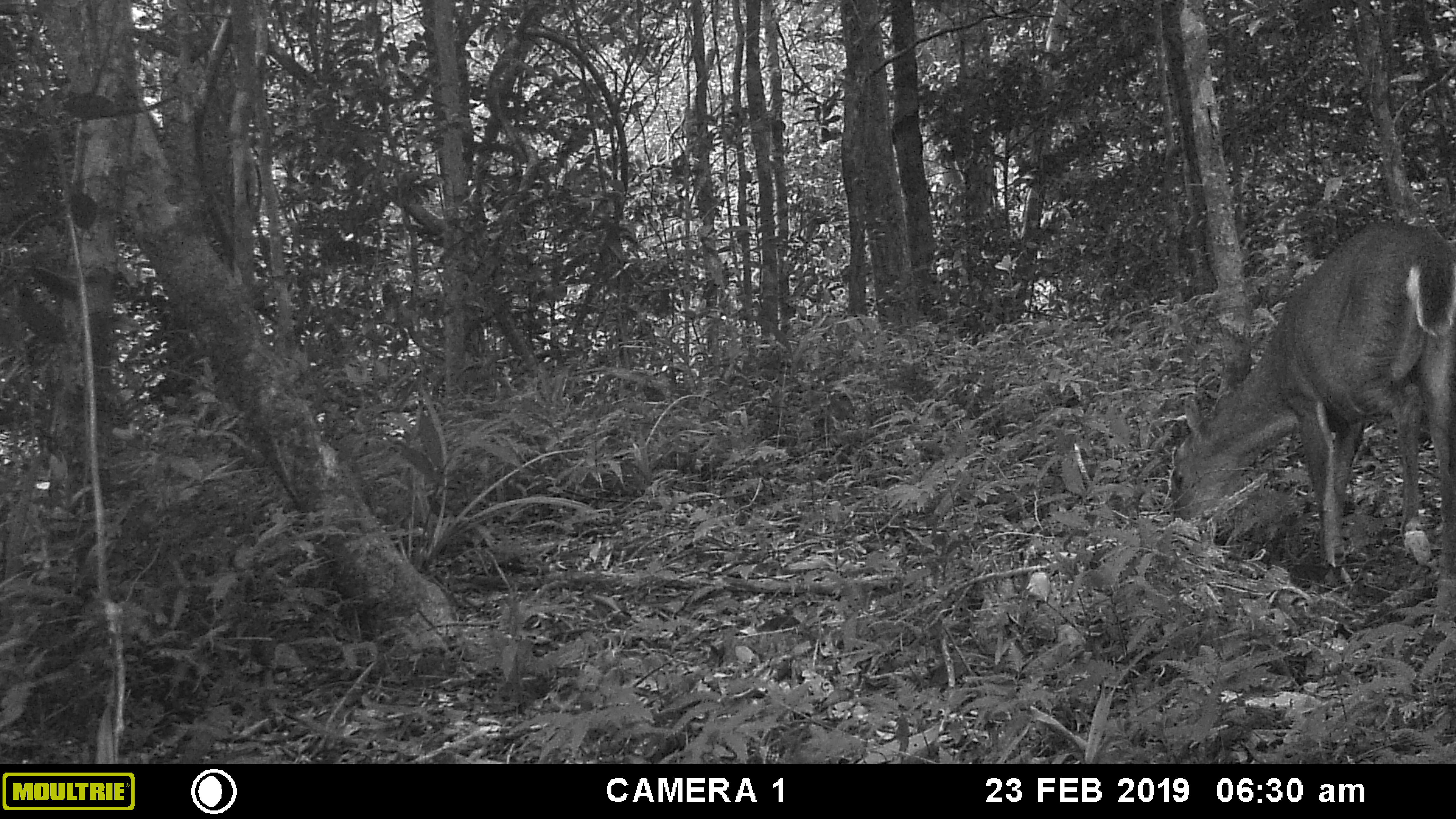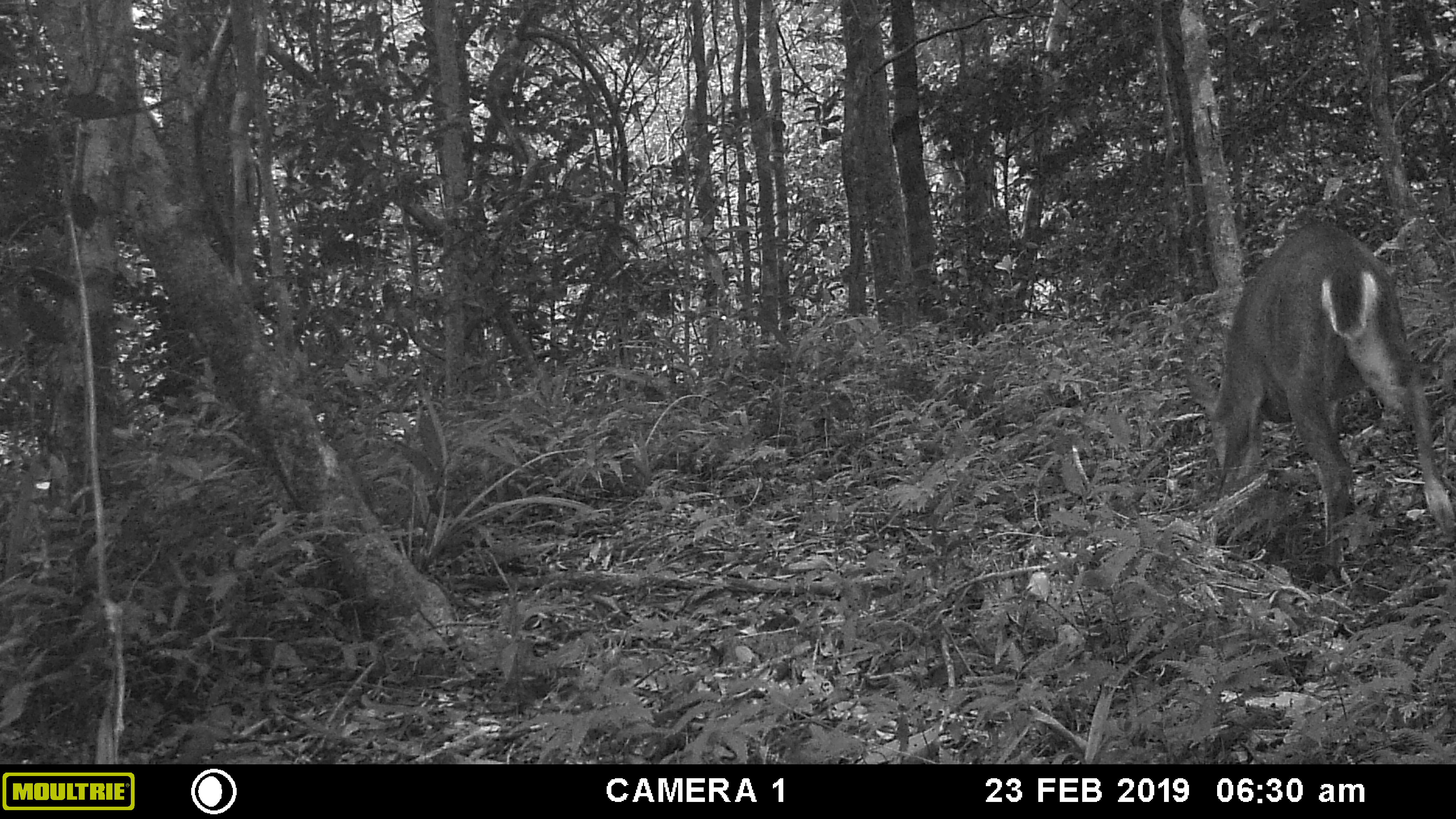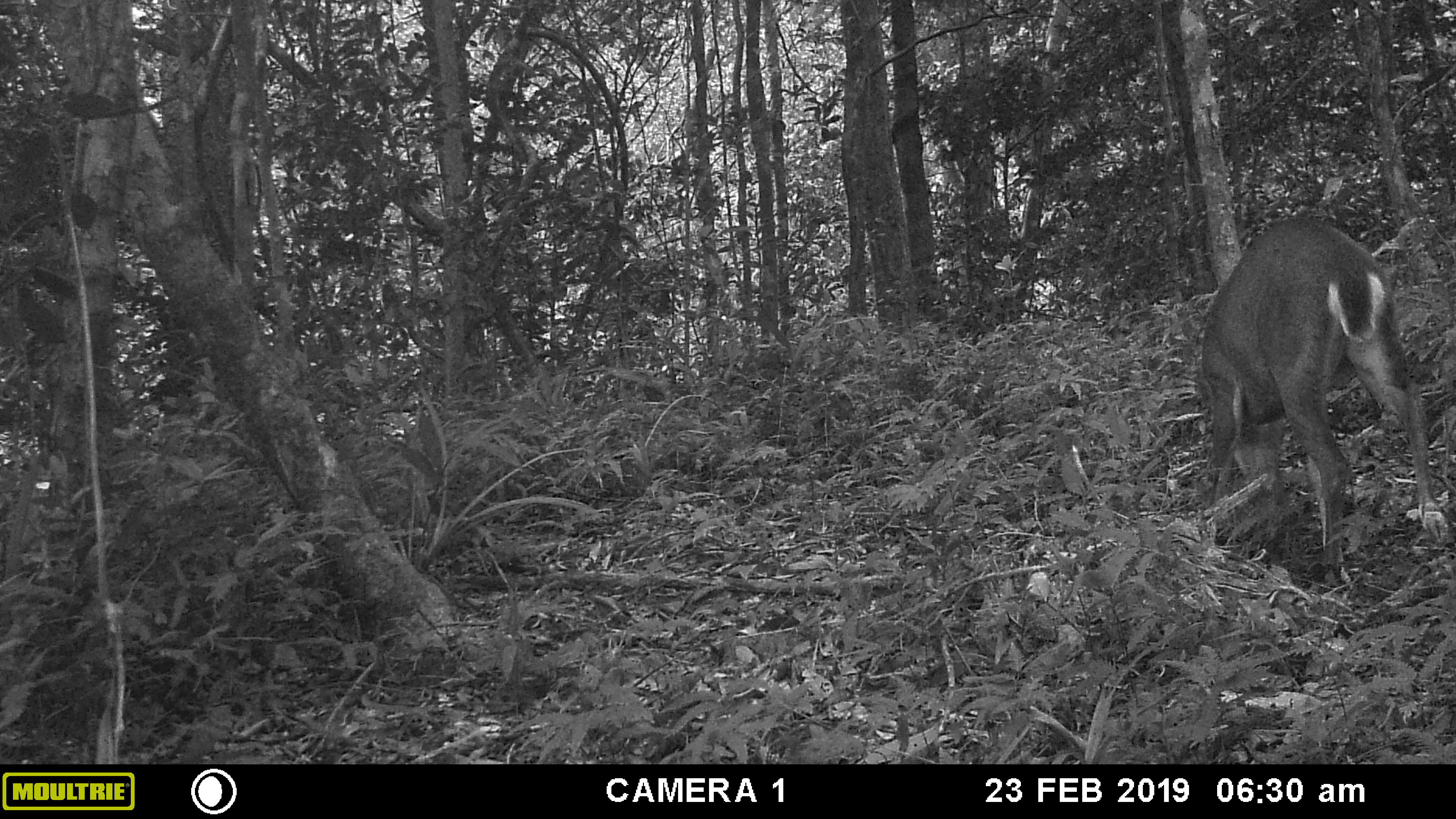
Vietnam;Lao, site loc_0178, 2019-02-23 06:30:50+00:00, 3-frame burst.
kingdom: Animalia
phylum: Chordata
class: Mammalia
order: Artiodactyla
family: Cervidae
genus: Muntiacus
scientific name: Muntiacus vuquangensis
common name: large-antlered muntjac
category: large antlered muntjac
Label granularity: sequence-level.